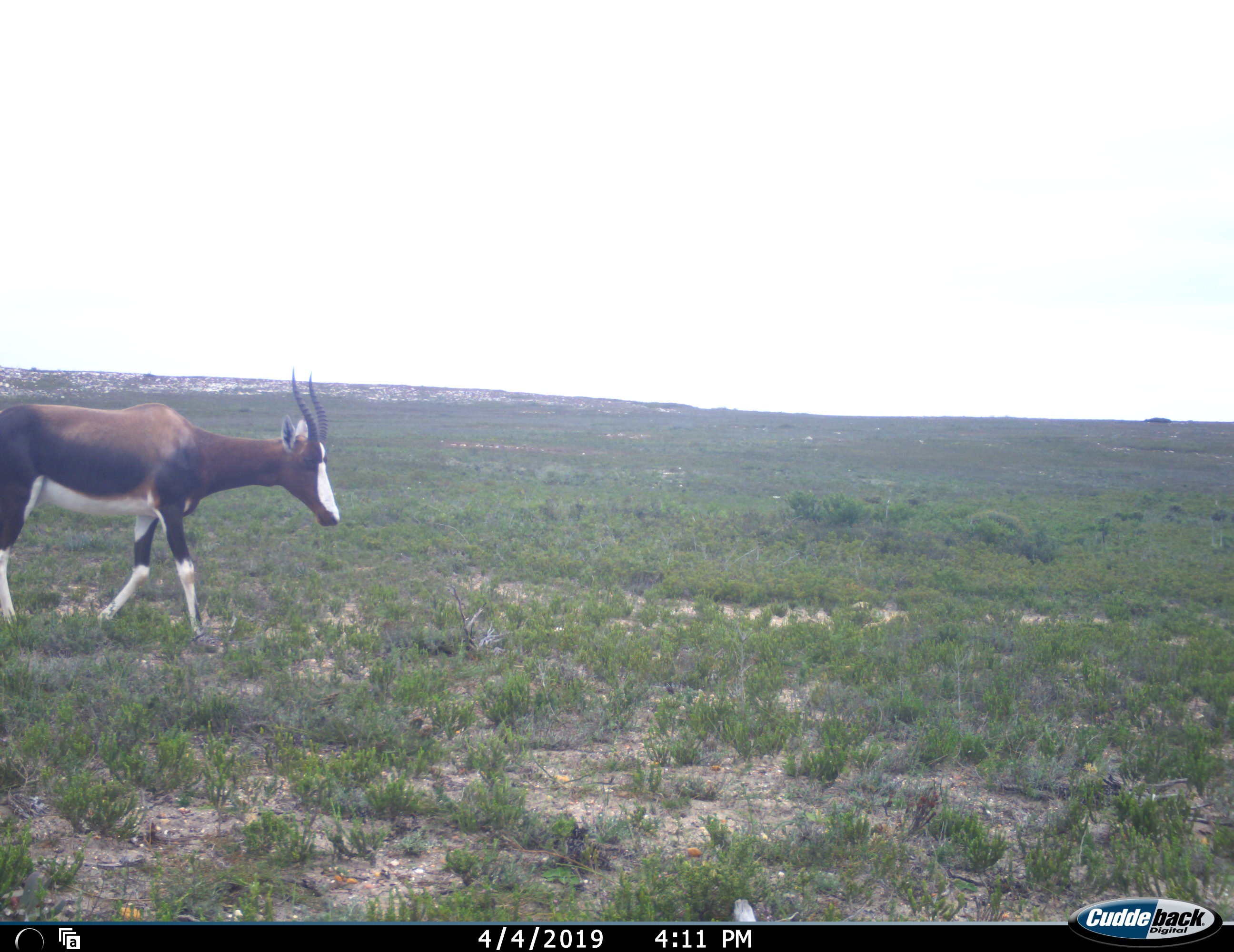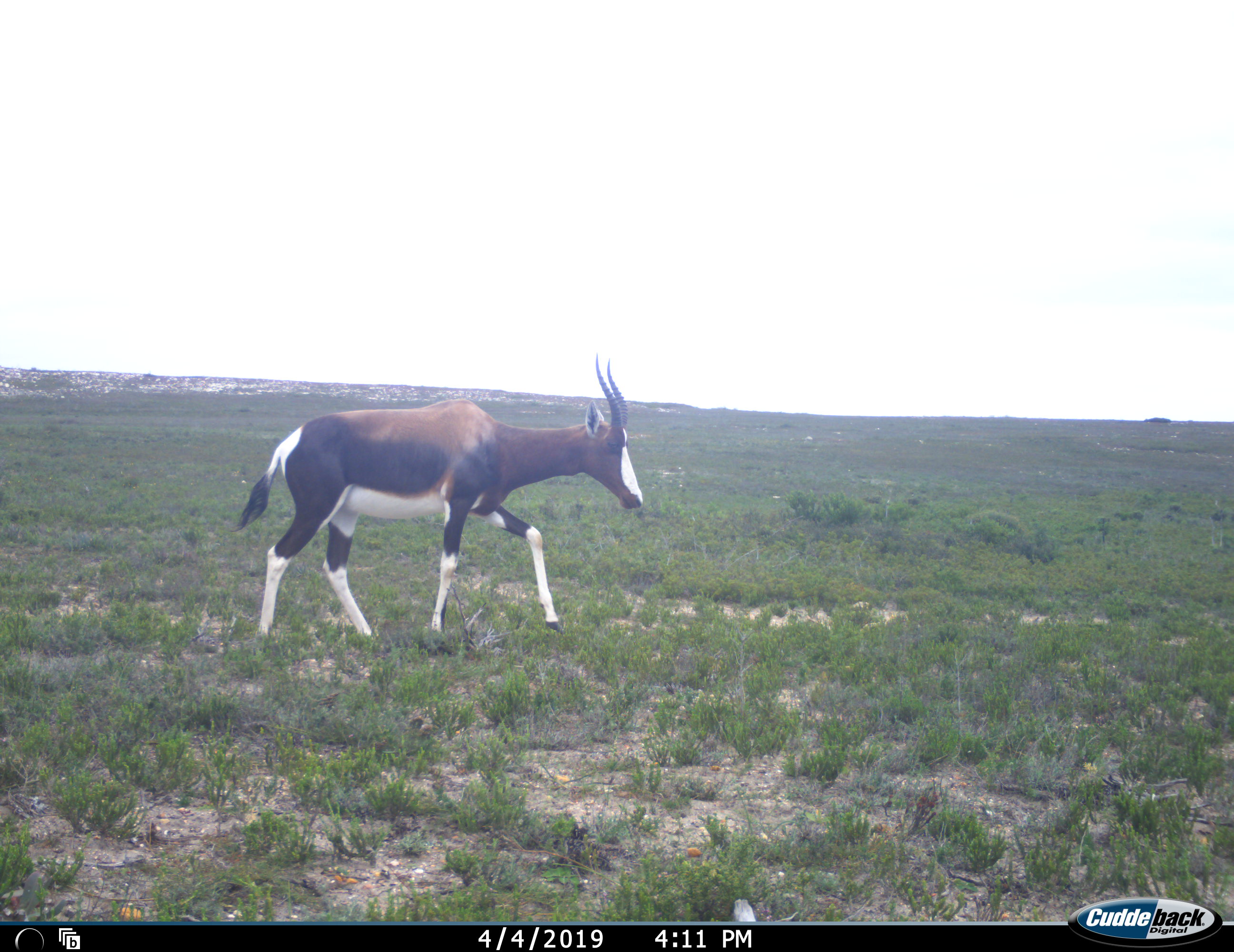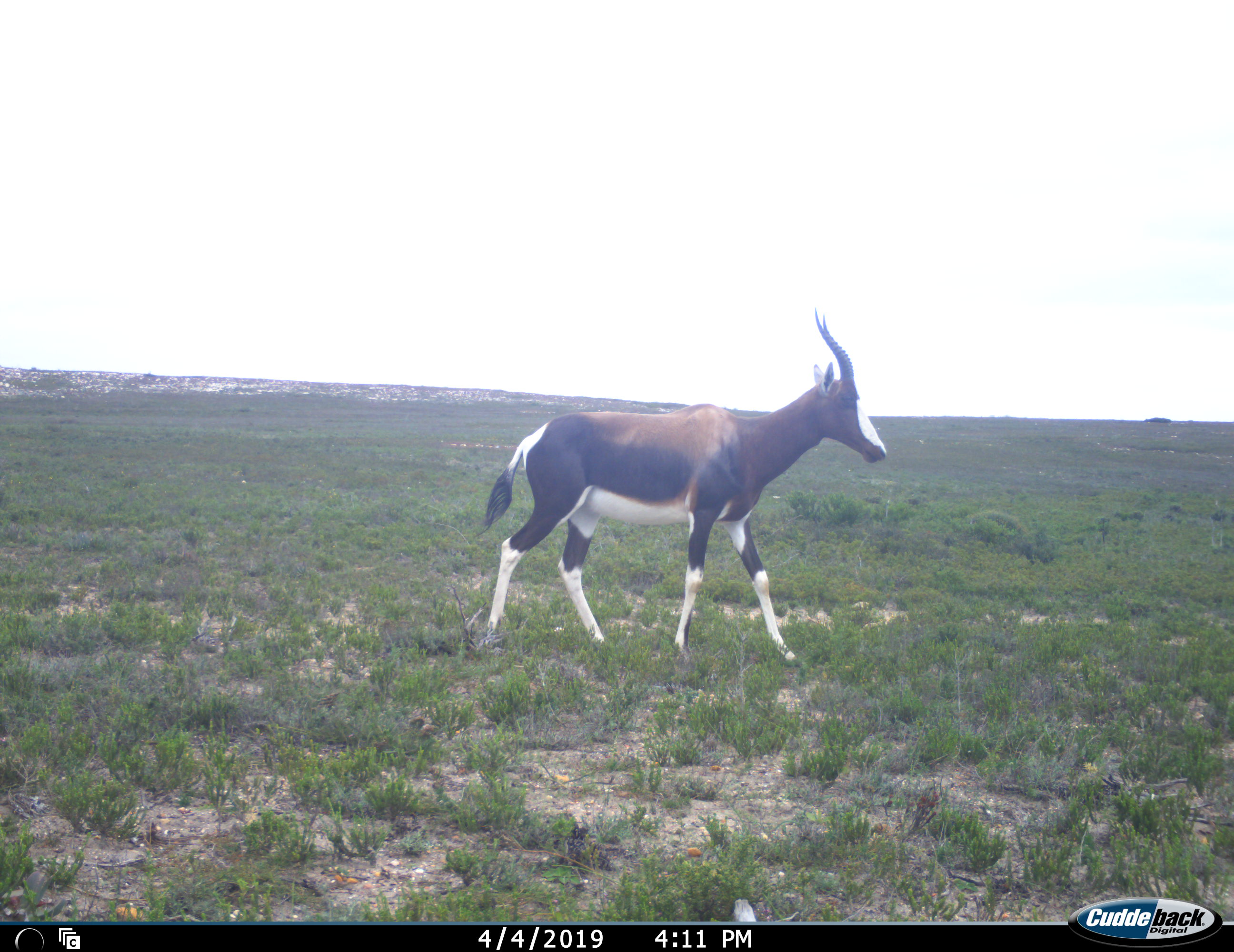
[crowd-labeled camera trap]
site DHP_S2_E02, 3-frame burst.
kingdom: Animalia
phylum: Chordata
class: Mammalia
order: Artiodactyla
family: Bovidae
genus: Damaliscus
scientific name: Damaliscus pygargus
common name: bontebok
Bontebok (Damaliscus pygargus), count 1. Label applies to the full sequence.